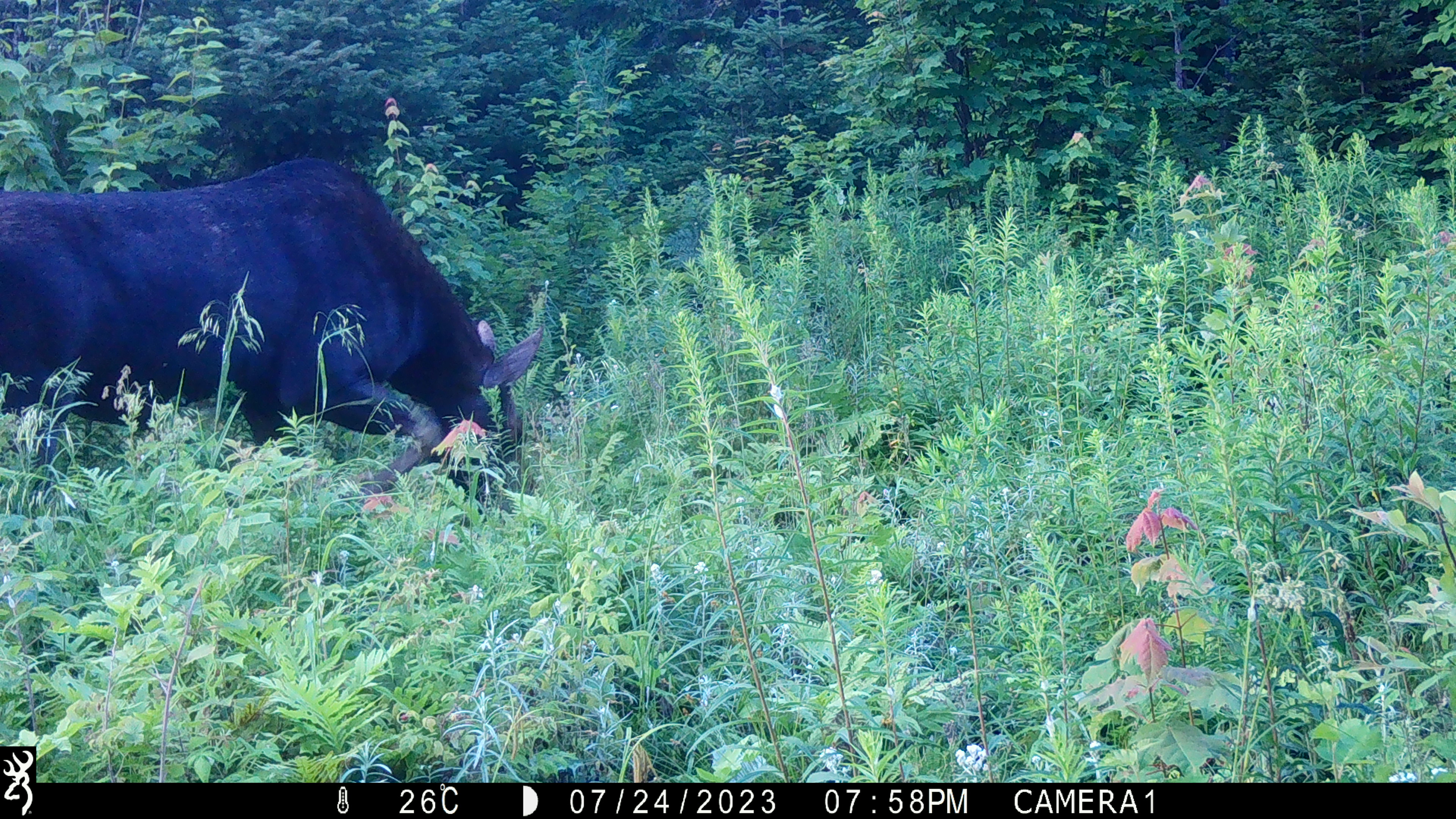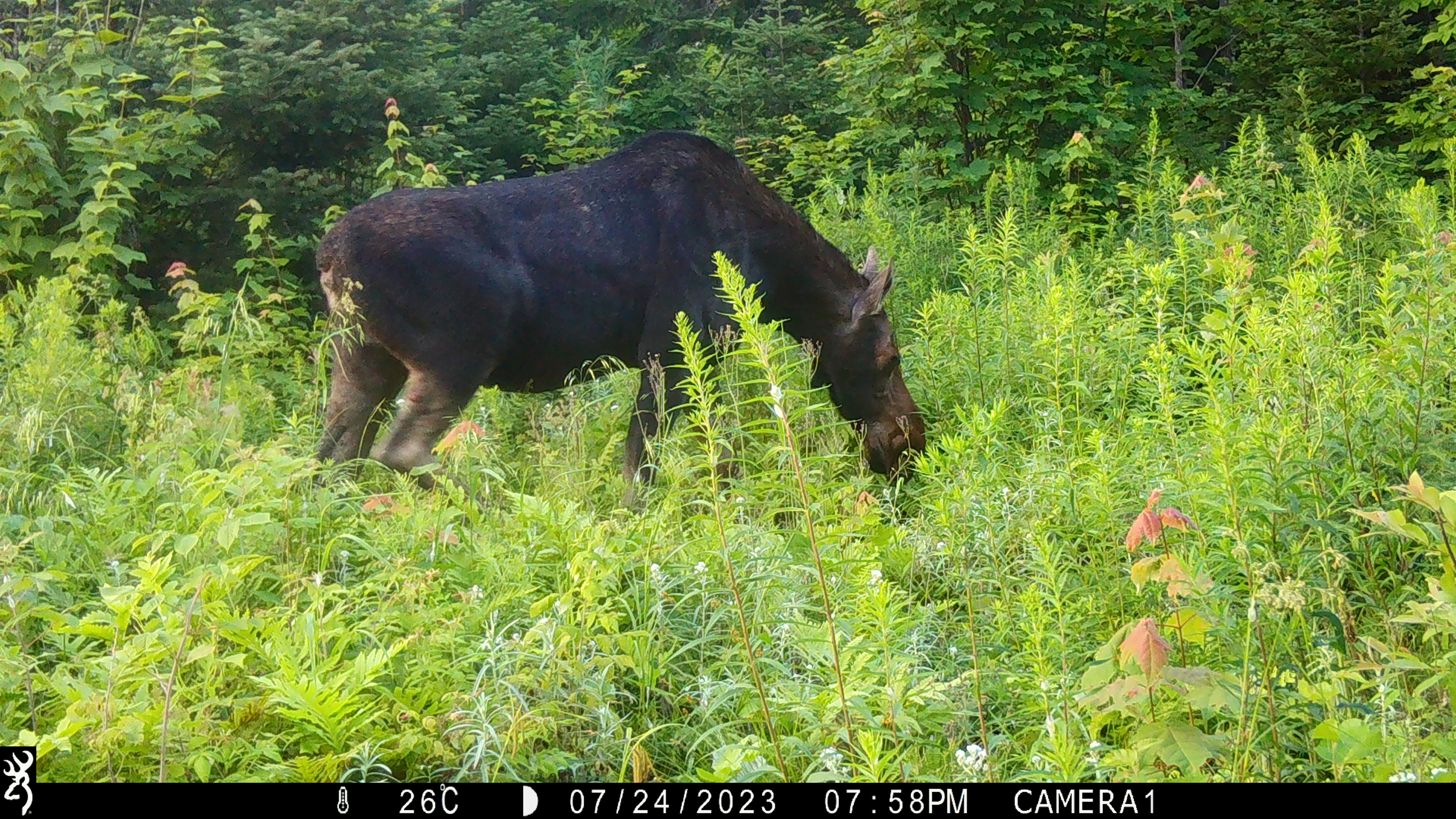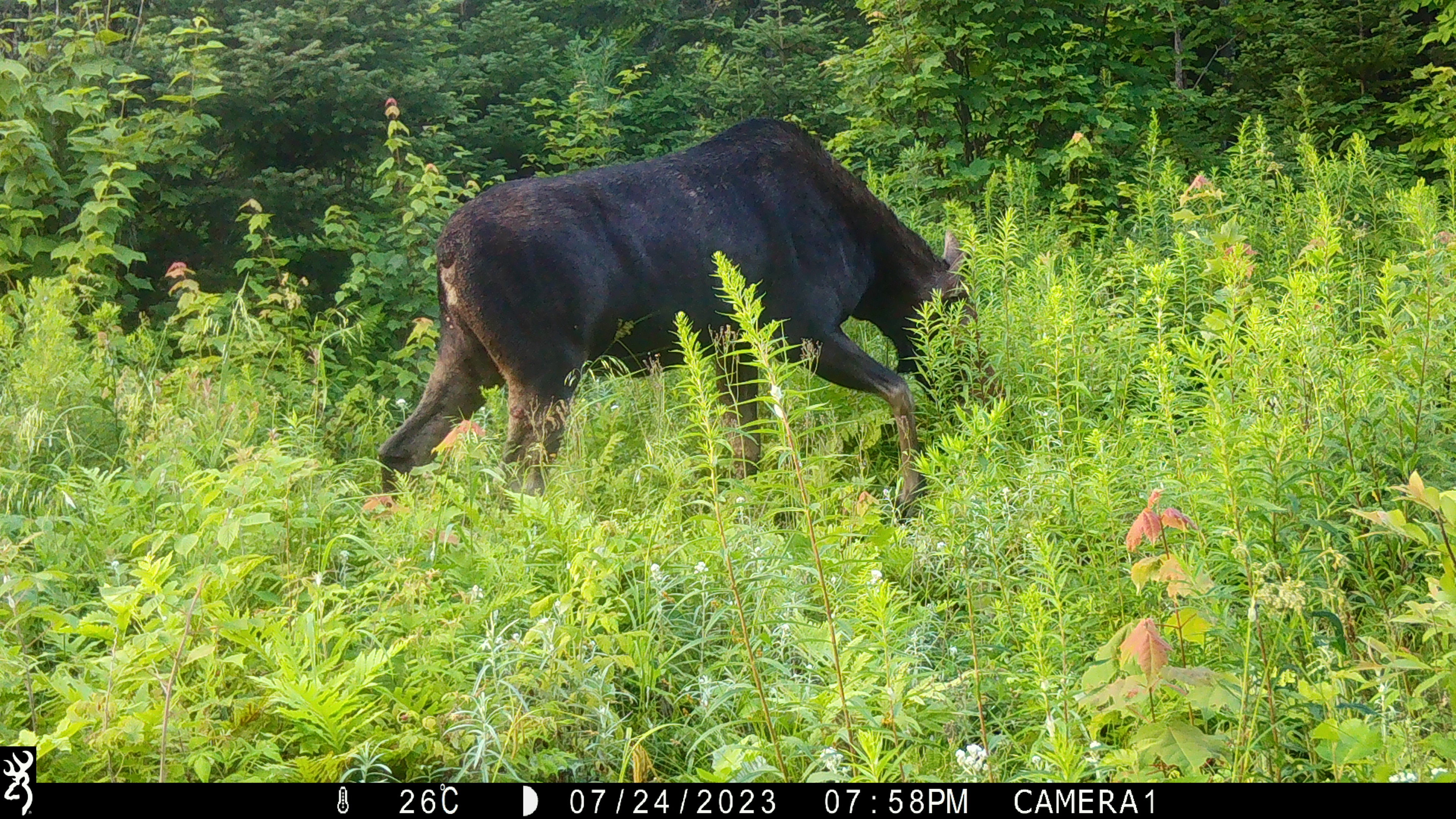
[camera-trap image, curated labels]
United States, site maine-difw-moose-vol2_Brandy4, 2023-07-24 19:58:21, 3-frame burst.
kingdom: Animalia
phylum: Chordata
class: Mammalia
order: Artiodactyla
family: Cervidae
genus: Alces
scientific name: Alces alces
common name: moose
Moose (Alces alces).